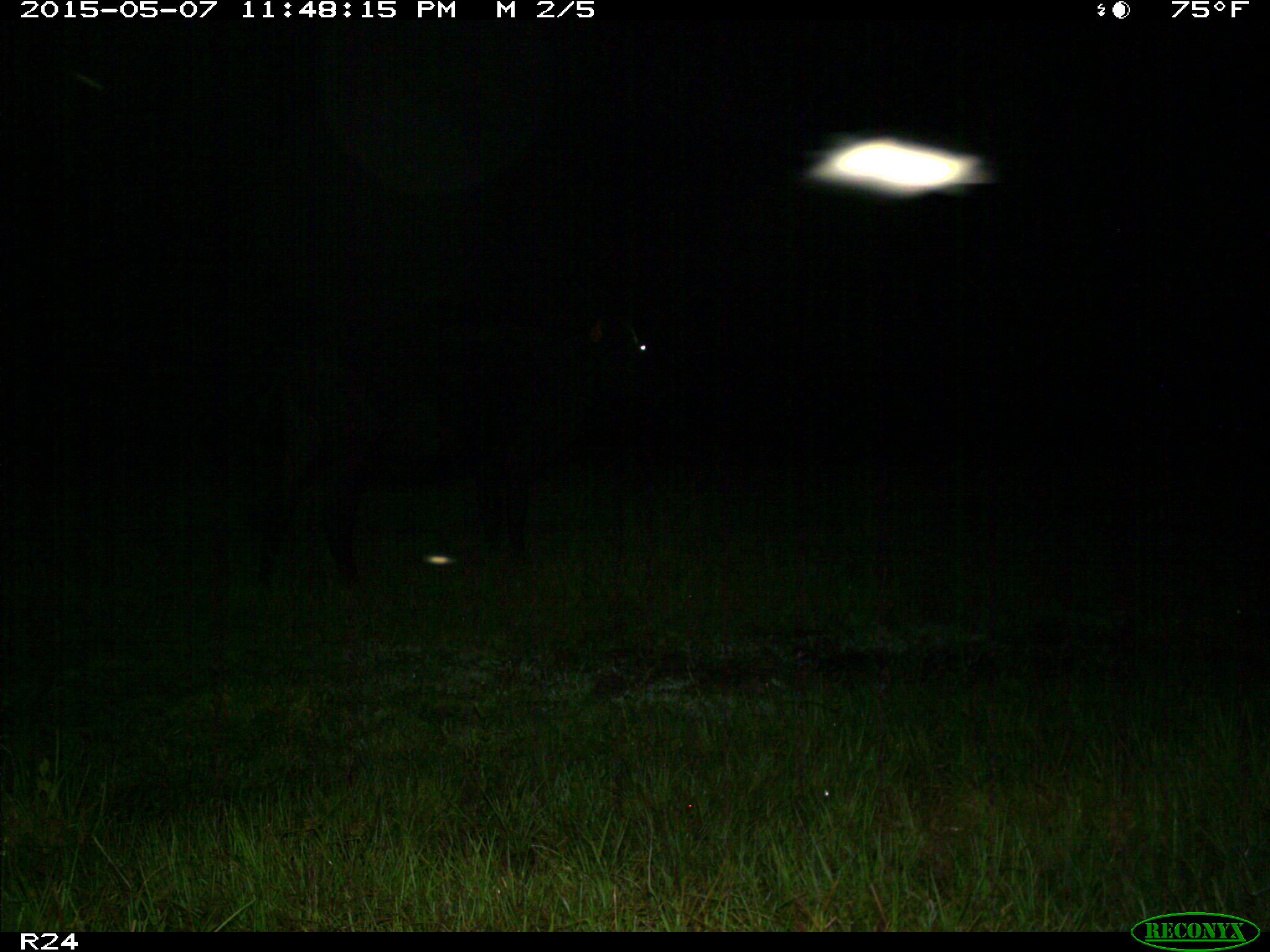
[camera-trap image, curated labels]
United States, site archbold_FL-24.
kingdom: Animalia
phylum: Chordata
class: Mammalia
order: Artiodactyla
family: Bovidae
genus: Bos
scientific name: Bos taurus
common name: domestic cow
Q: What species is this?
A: Bos taurus (domestic cow).